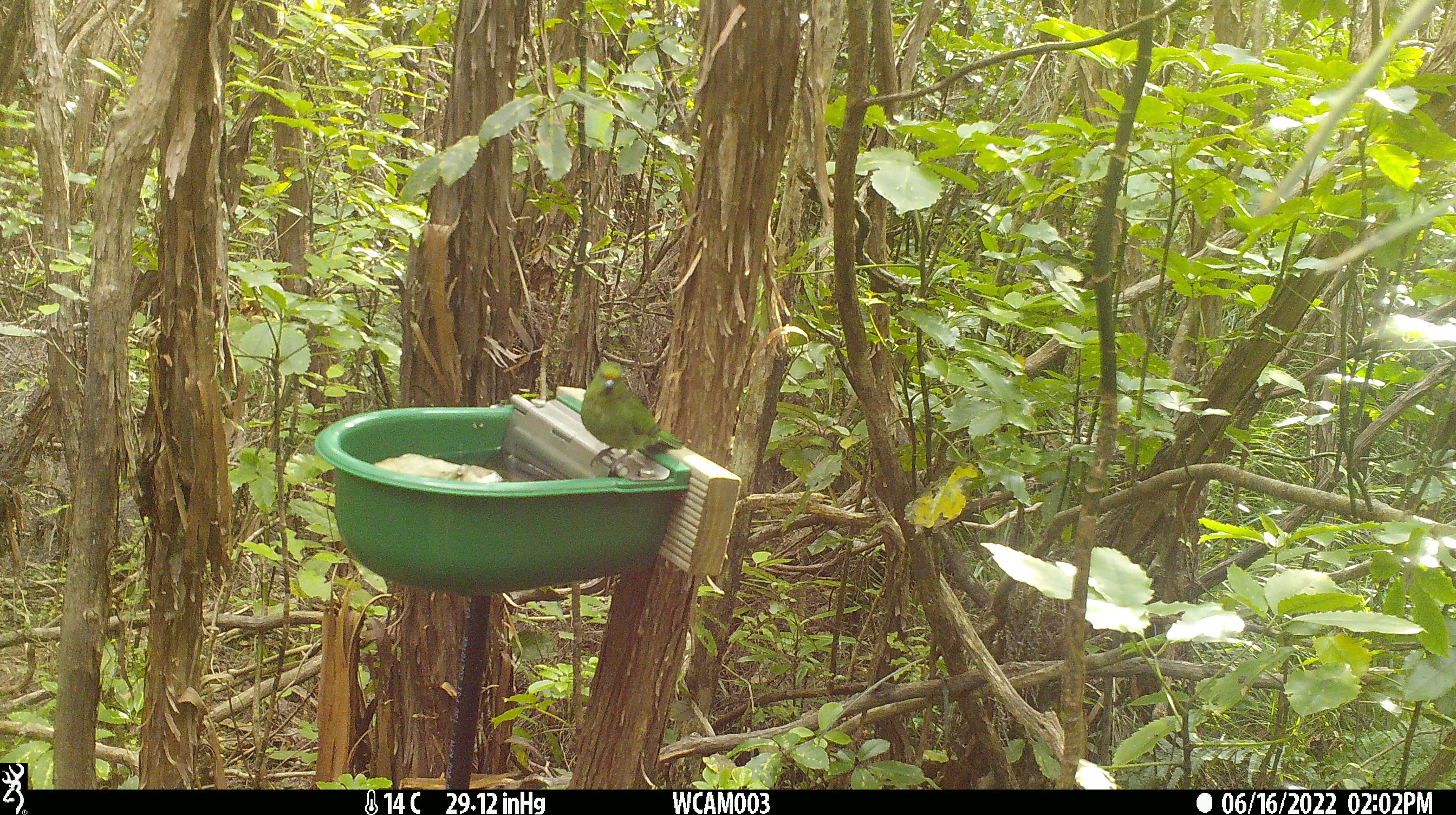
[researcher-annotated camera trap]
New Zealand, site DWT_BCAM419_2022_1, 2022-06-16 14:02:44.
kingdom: Animalia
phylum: Chordata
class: Aves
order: Psittaciformes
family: Psittaculidae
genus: Cyanoramphus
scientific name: Cyanoramphus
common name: parakeet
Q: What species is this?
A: Parakeet (Cyanoramphus).